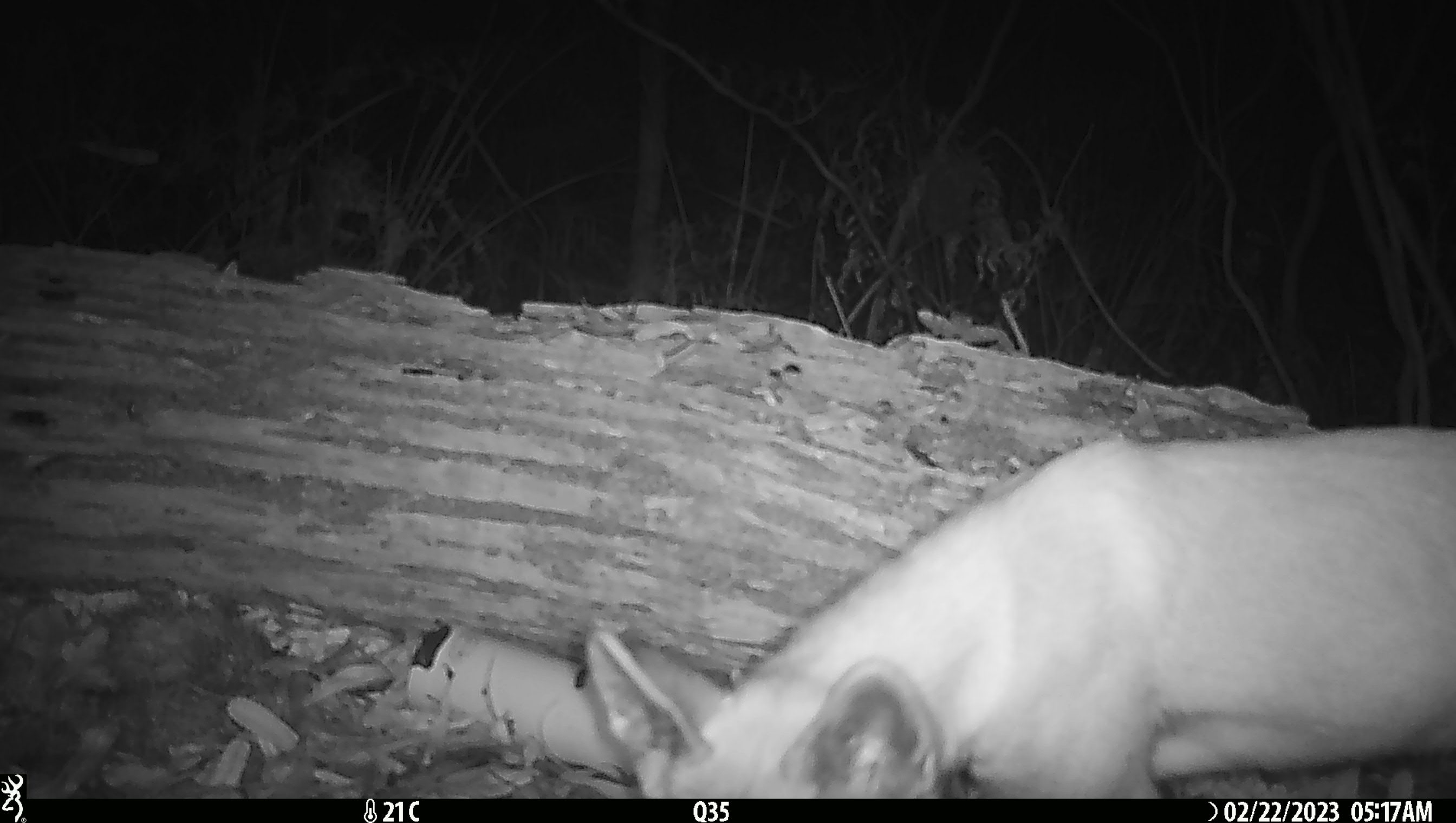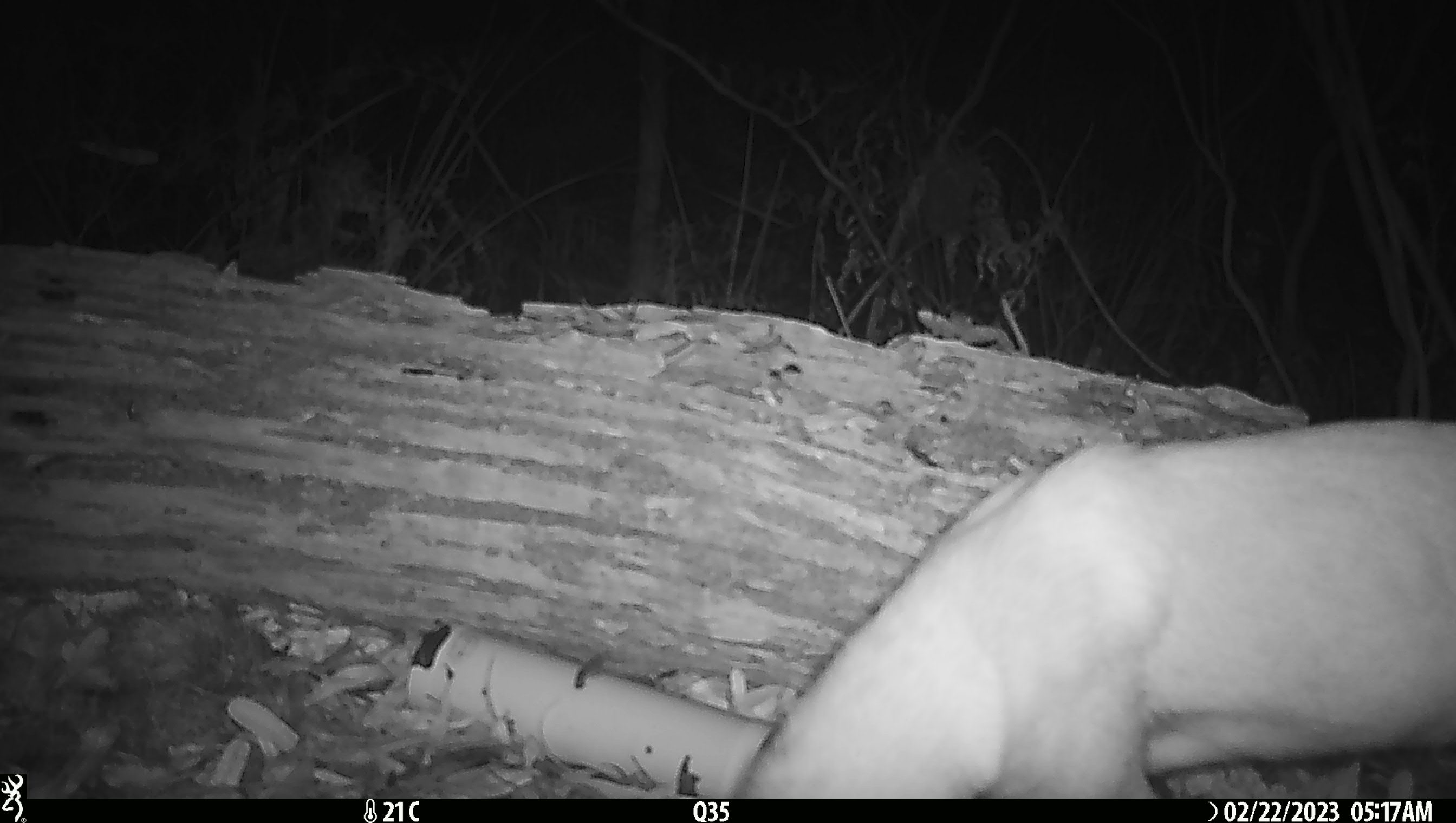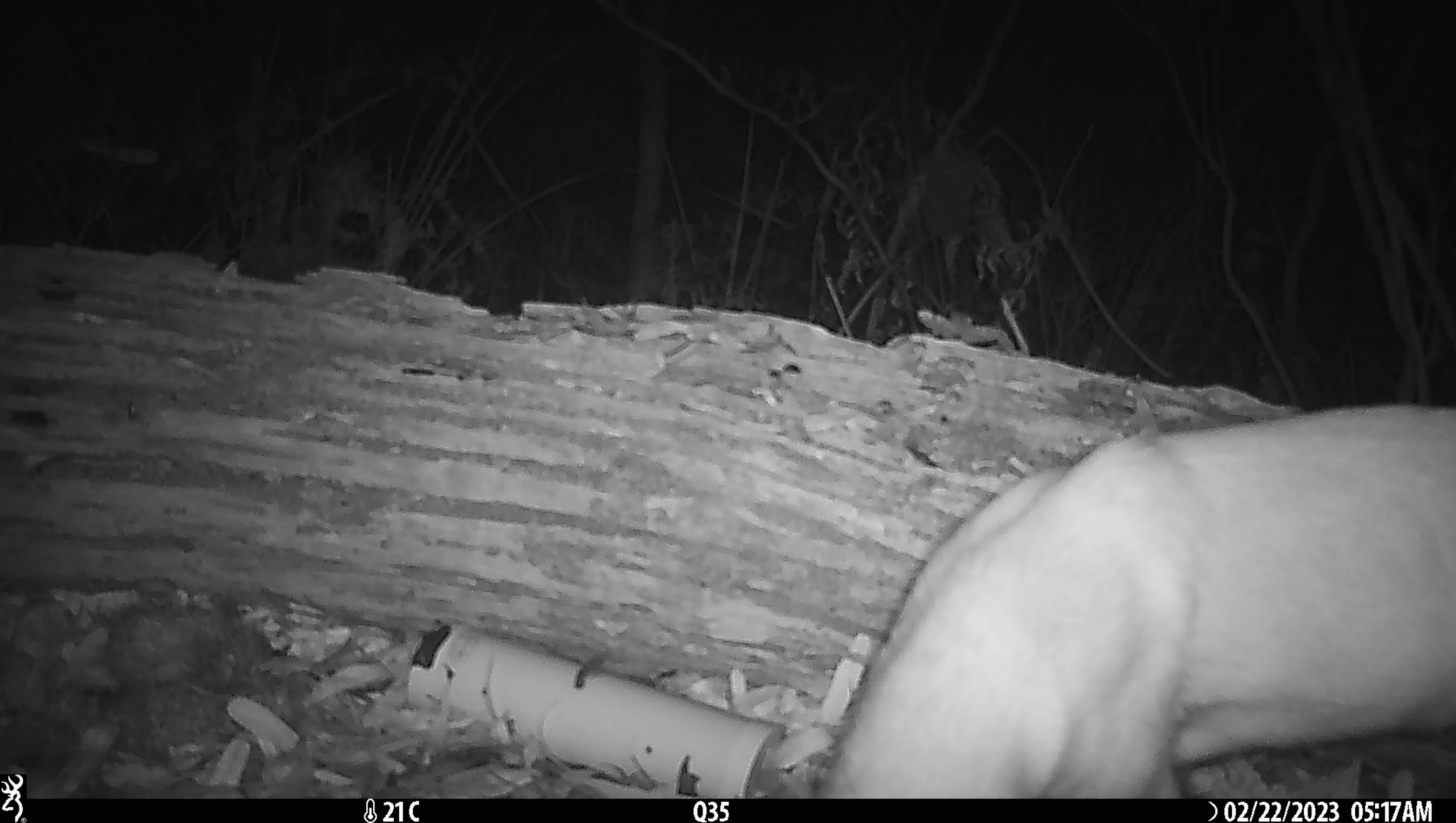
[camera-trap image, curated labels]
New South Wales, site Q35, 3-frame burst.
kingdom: Animalia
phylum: Chordata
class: Mammalia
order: Carnivora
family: Canidae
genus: Canis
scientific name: Canis familiaris dingo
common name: dingo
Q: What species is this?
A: Dingo (Canis familiaris dingo).